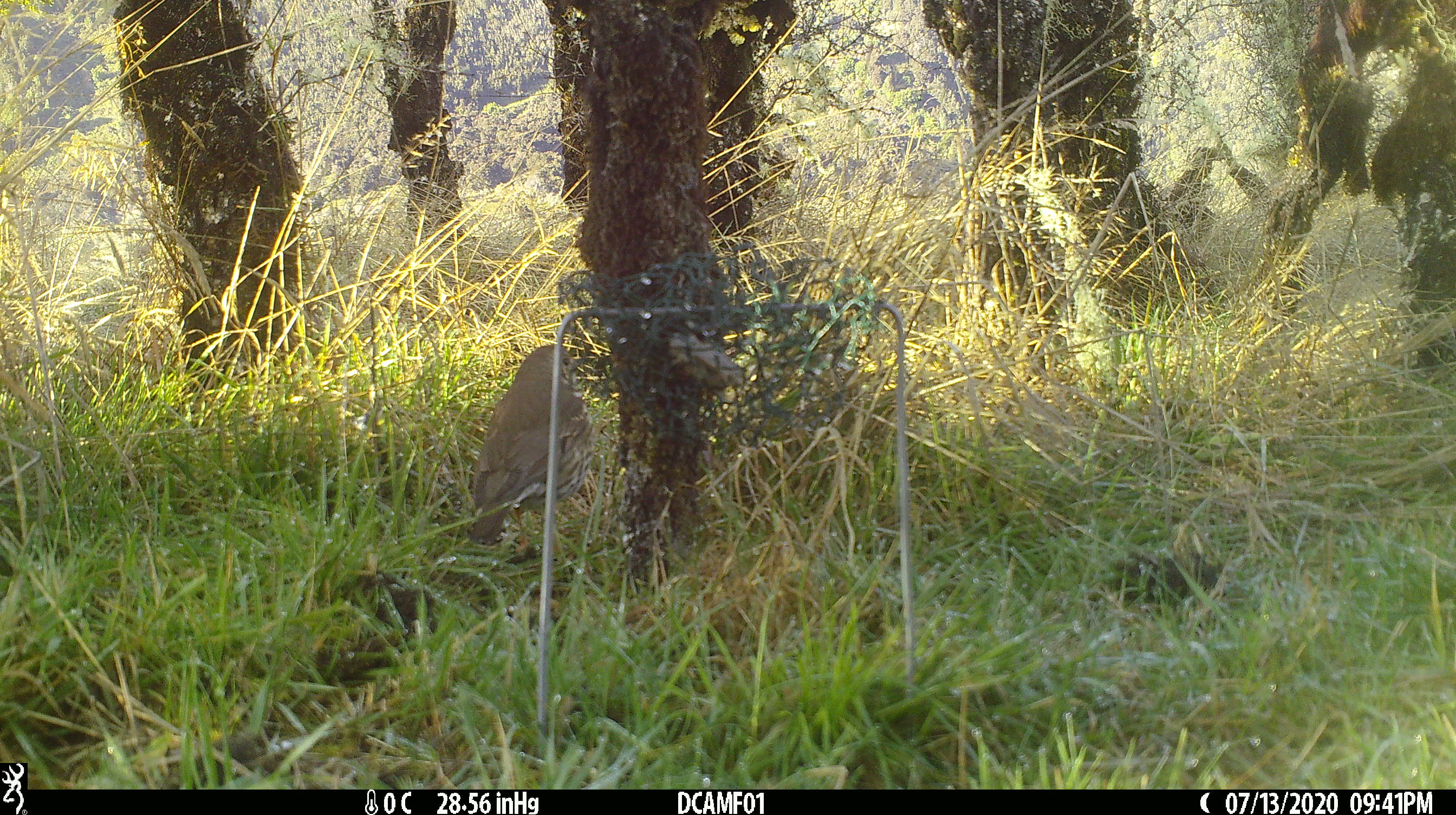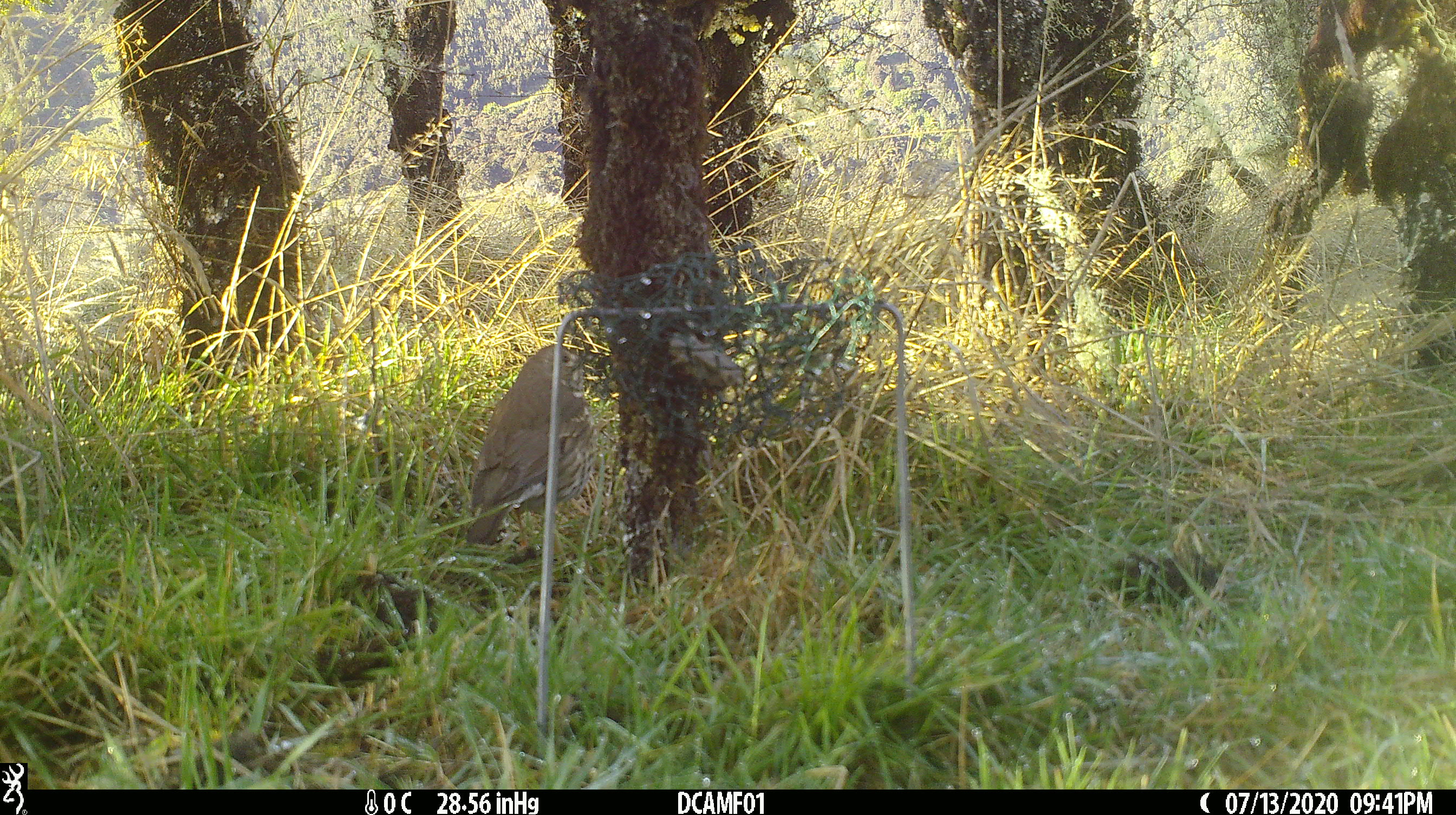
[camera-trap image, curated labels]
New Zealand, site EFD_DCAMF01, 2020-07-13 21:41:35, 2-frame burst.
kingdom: Animalia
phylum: Chordata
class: Aves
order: Passeriformes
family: Turdidae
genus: Turdus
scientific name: Turdus philomelos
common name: song thrush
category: thrush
Thrush (song thrush) (Turdus philomelos).